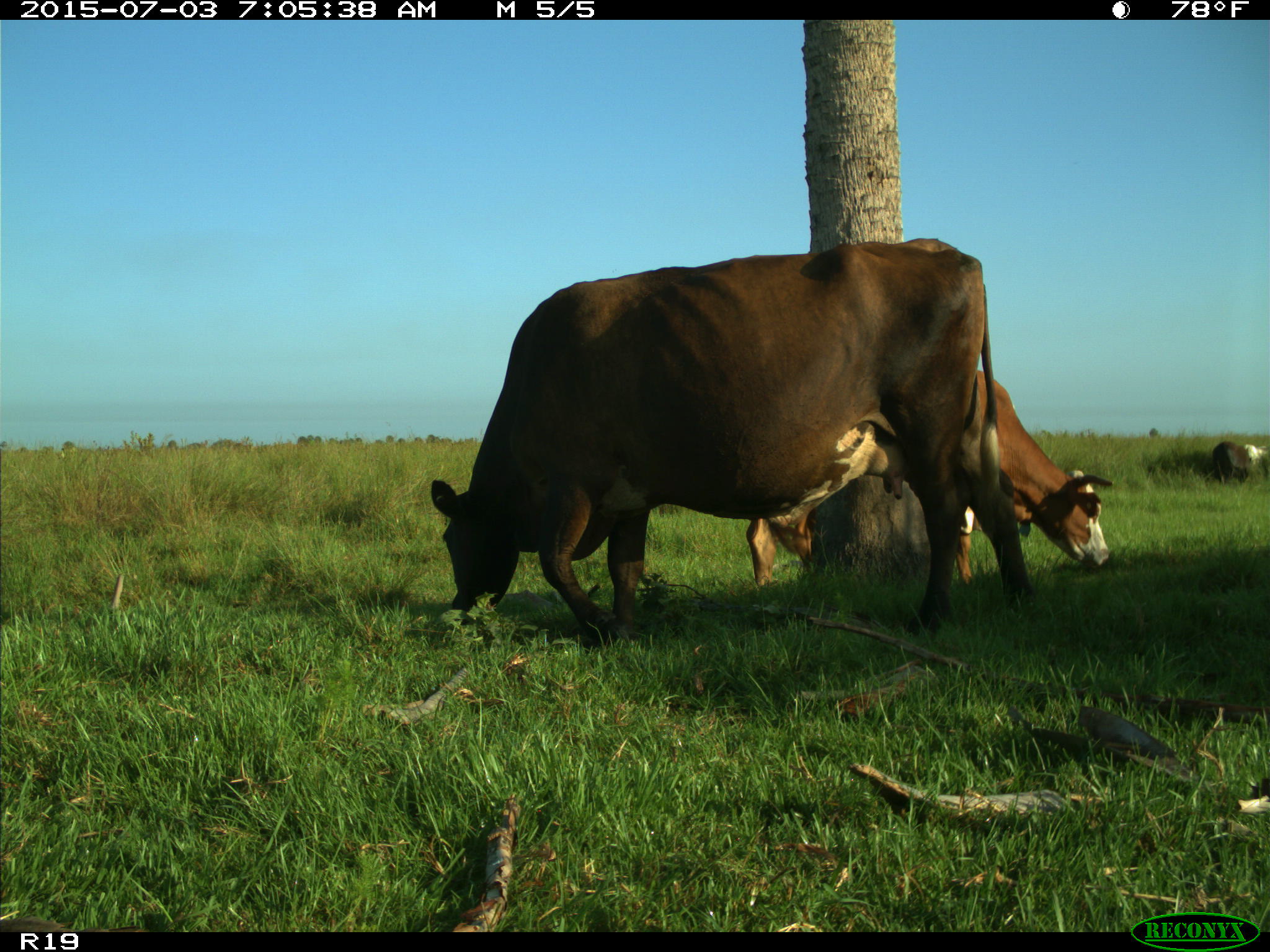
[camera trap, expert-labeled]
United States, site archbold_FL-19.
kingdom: Animalia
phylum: Chordata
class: Mammalia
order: Artiodactyla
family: Bovidae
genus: Bos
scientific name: Bos taurus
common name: domestic cow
Bos taurus (domestic cow).